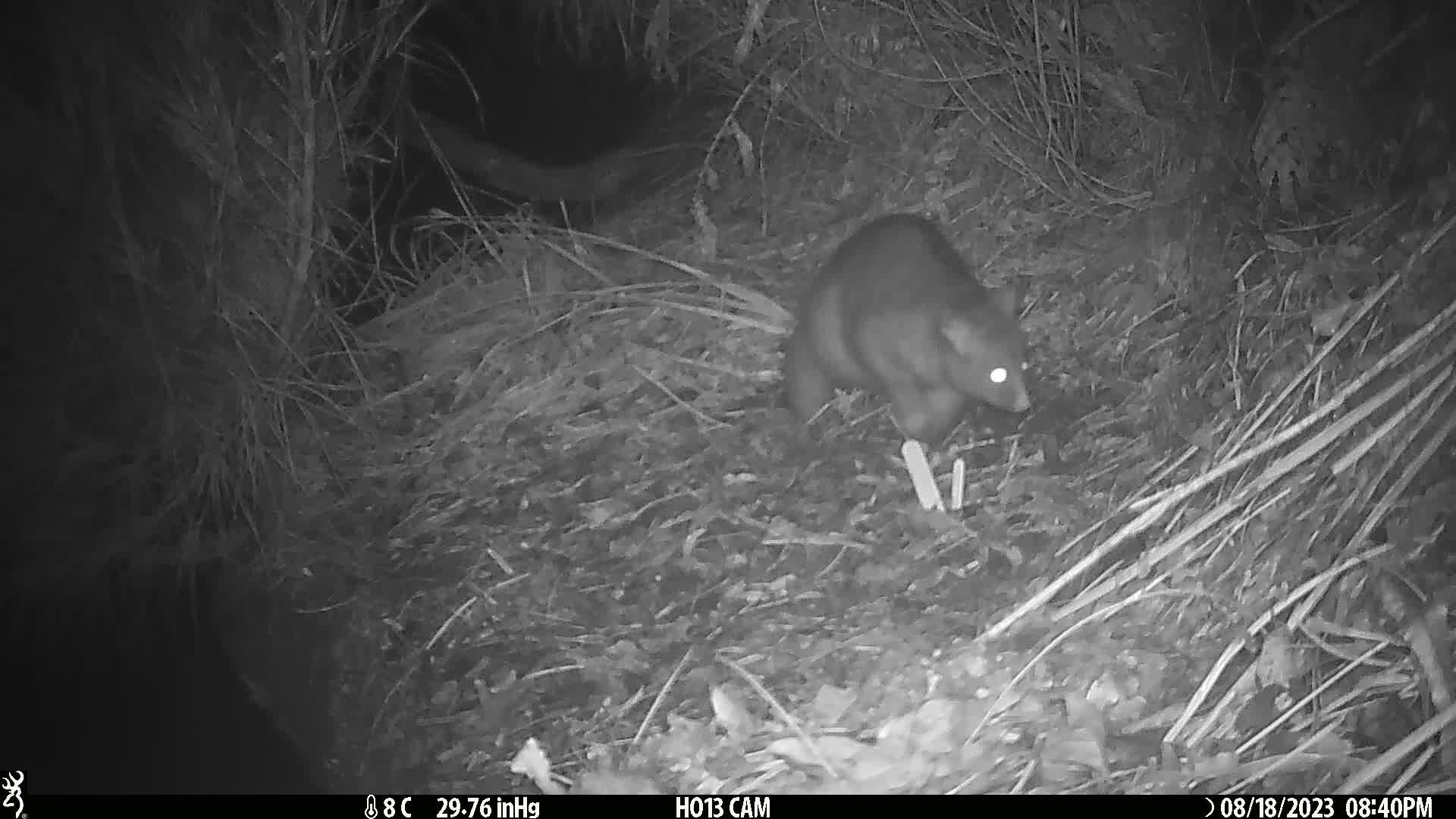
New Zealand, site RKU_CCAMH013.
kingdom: Animalia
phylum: Chordata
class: Mammalia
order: Diprotodontia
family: Phalangeridae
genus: Trichosurus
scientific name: Trichosurus vulpecula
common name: common brushtail possum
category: possum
Possum (common brushtail possum) (Trichosurus vulpecula).